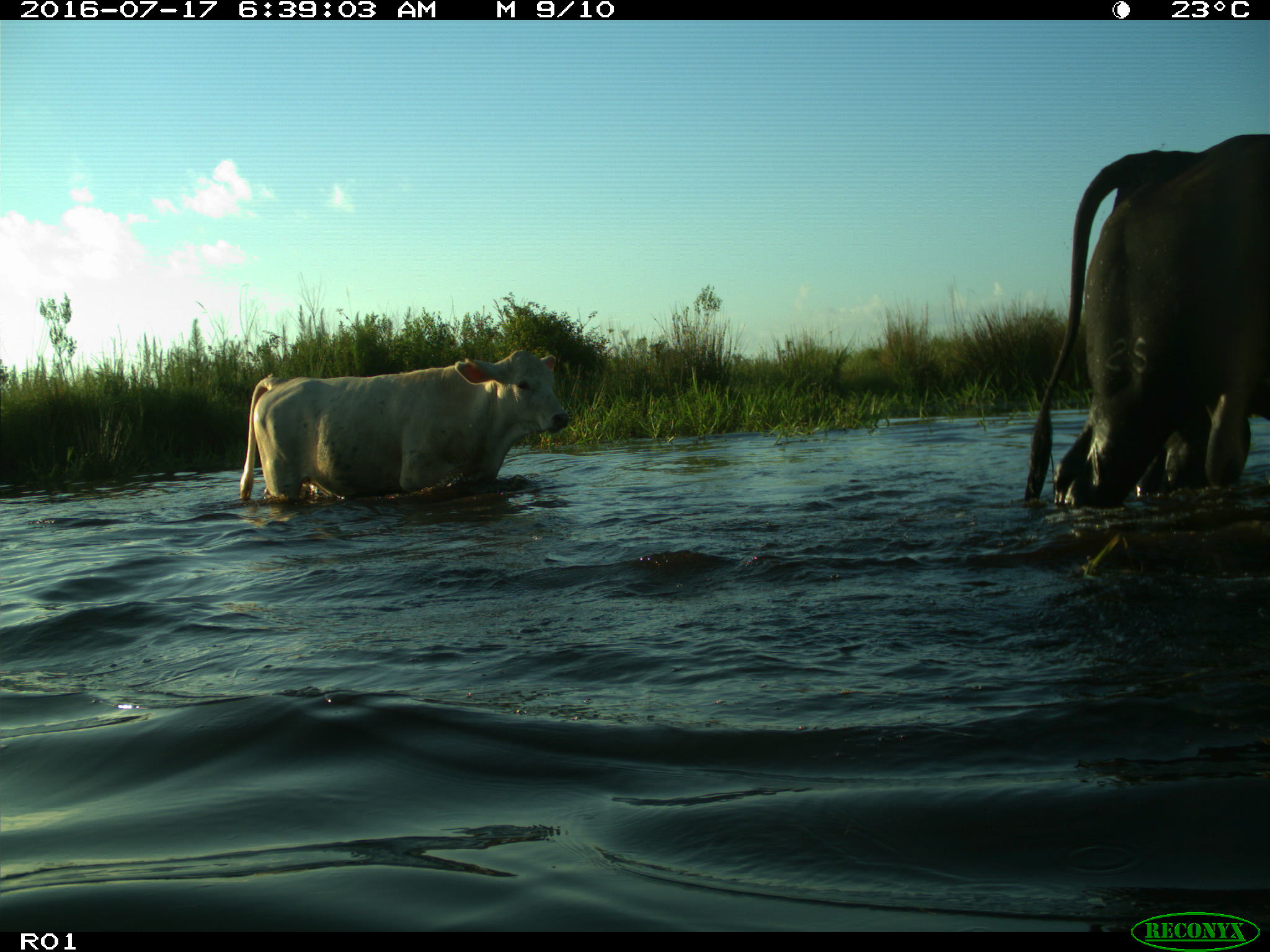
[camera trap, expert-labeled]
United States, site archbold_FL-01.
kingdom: Animalia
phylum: Chordata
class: Mammalia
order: Artiodactyla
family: Bovidae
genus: Bos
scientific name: Bos taurus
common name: domestic cow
Bos taurus (domestic cow).